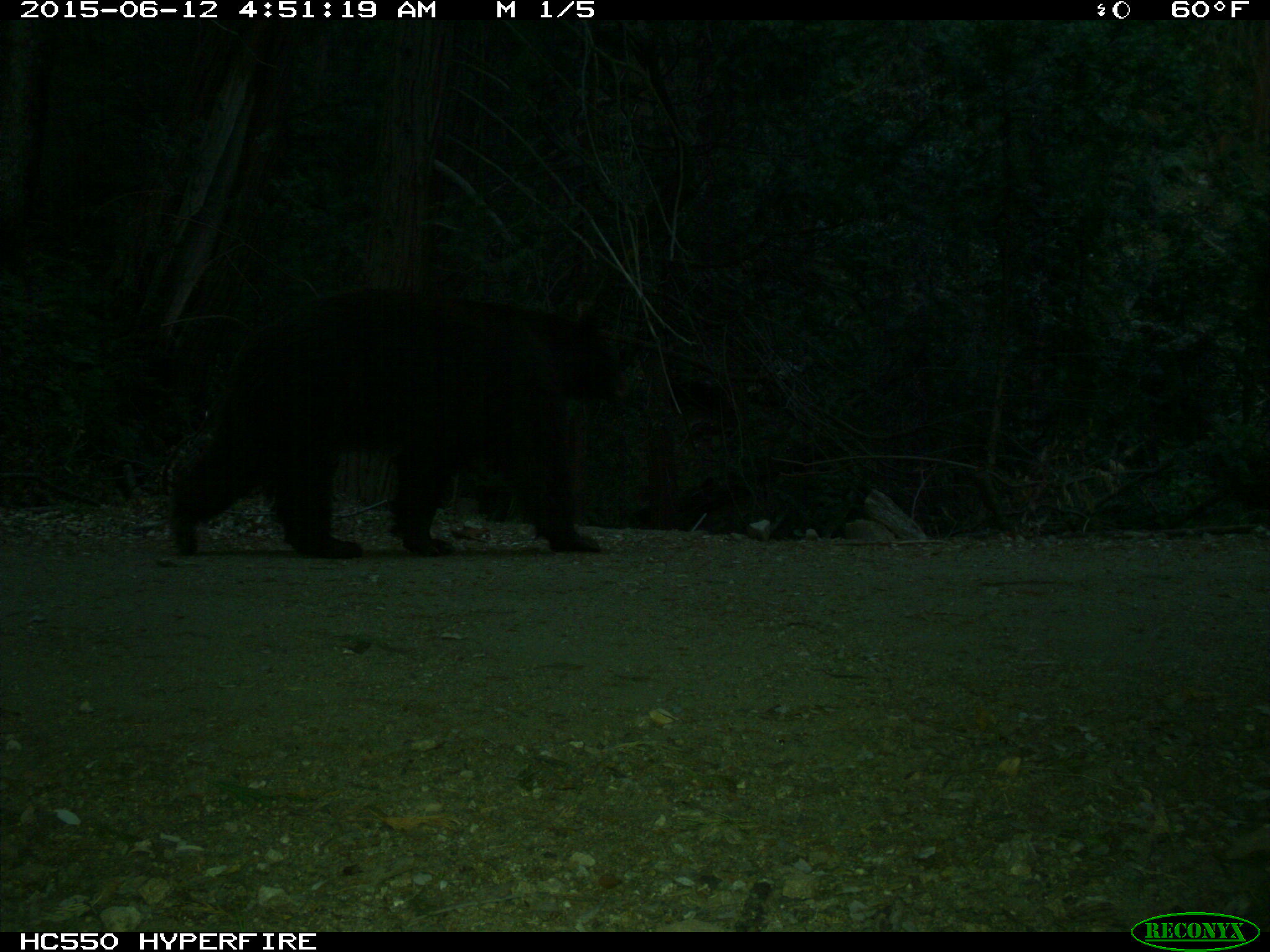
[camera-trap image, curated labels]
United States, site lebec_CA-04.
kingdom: Animalia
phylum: Chordata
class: Mammalia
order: Carnivora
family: Ursidae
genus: Ursus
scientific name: Ursus americanus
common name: american black bear